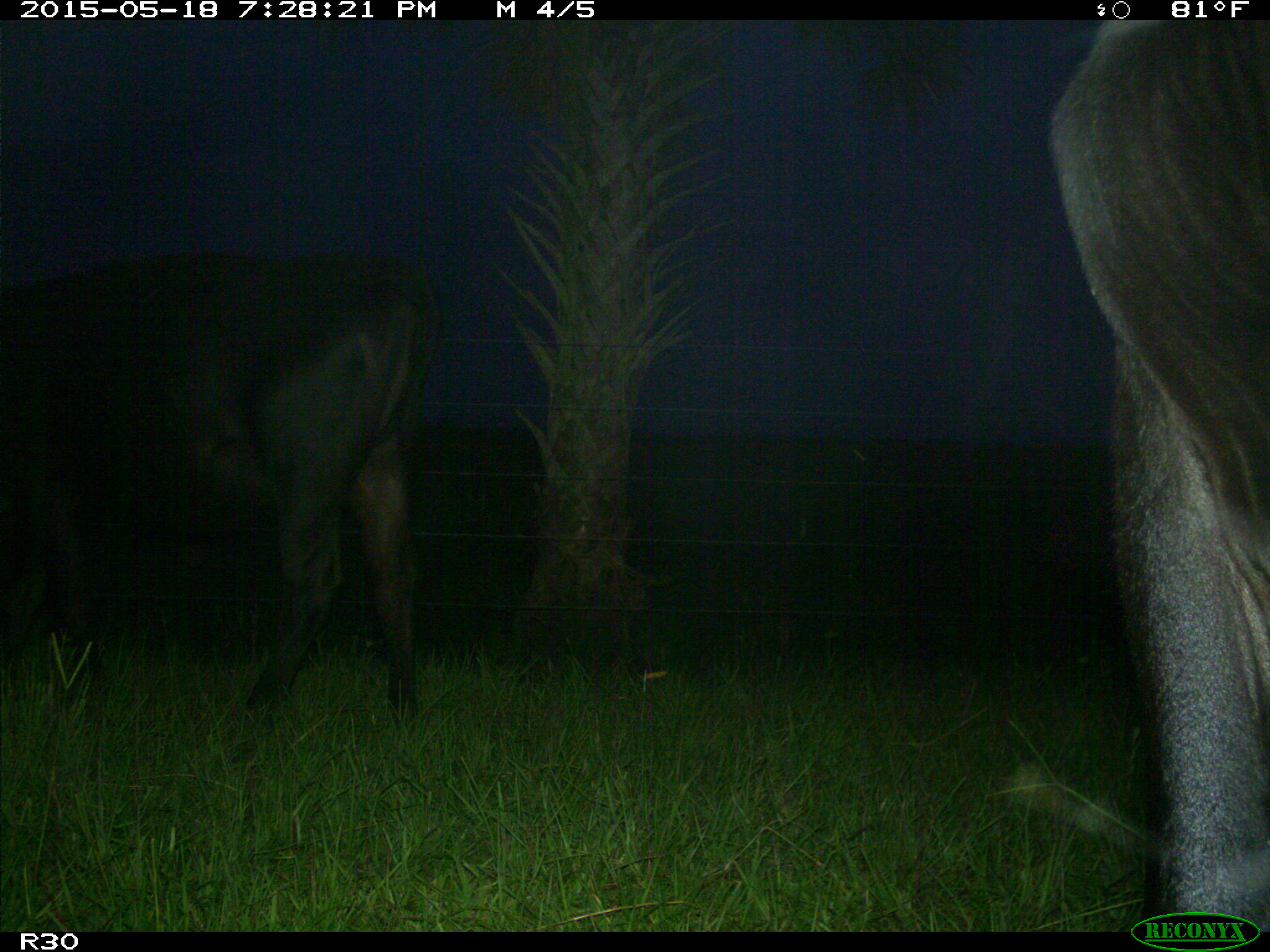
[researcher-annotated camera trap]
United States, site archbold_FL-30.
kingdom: Animalia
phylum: Chordata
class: Mammalia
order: Artiodactyla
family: Bovidae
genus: Bos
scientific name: Bos taurus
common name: domestic cow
Bos taurus (domestic cow).